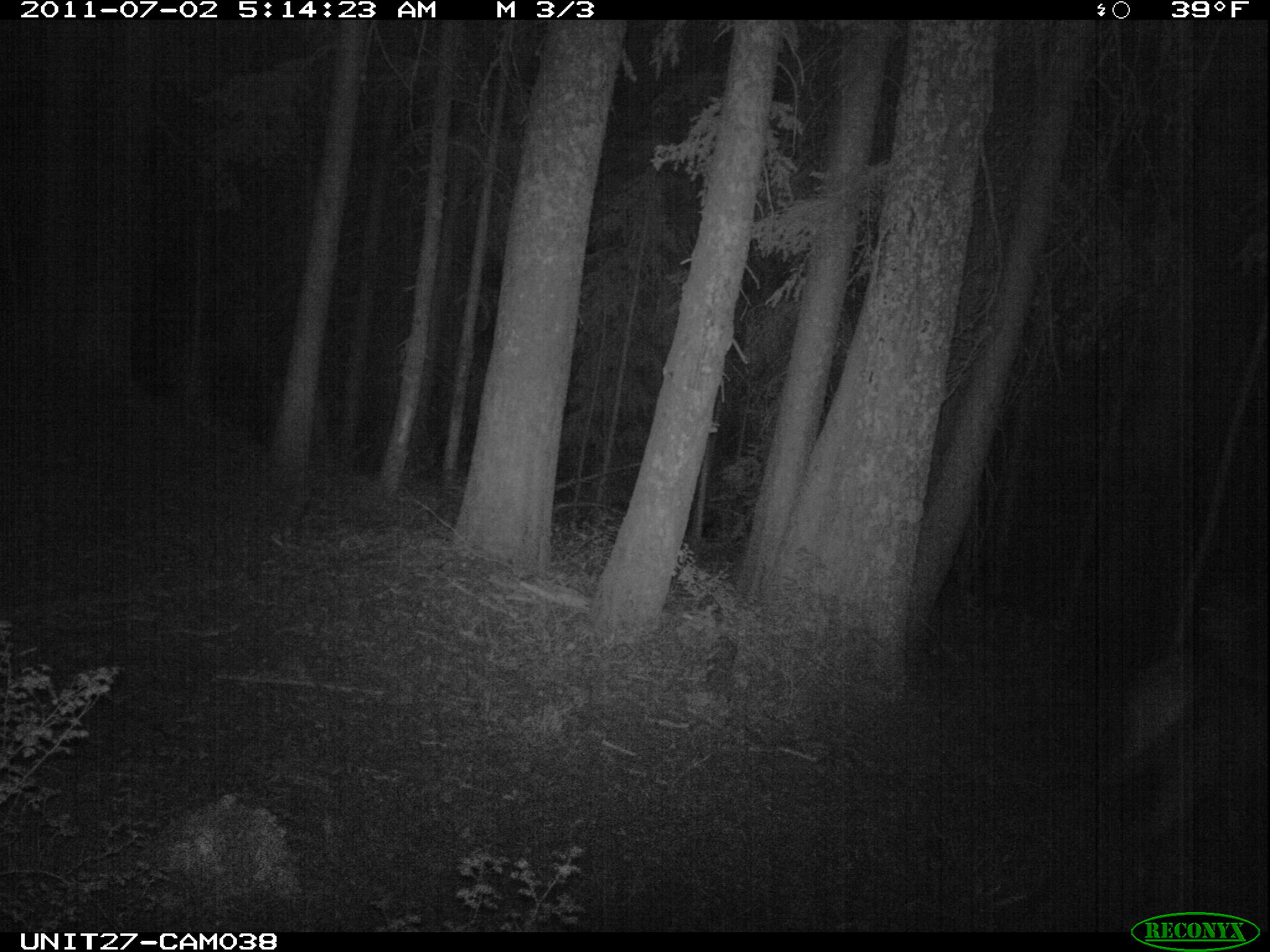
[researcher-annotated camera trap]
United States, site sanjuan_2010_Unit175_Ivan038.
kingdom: Animalia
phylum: Chordata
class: Mammalia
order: Artiodactyla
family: Cervidae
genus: Cervus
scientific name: Cervus elaphus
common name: red deer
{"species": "Cervus elaphus (red deer)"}